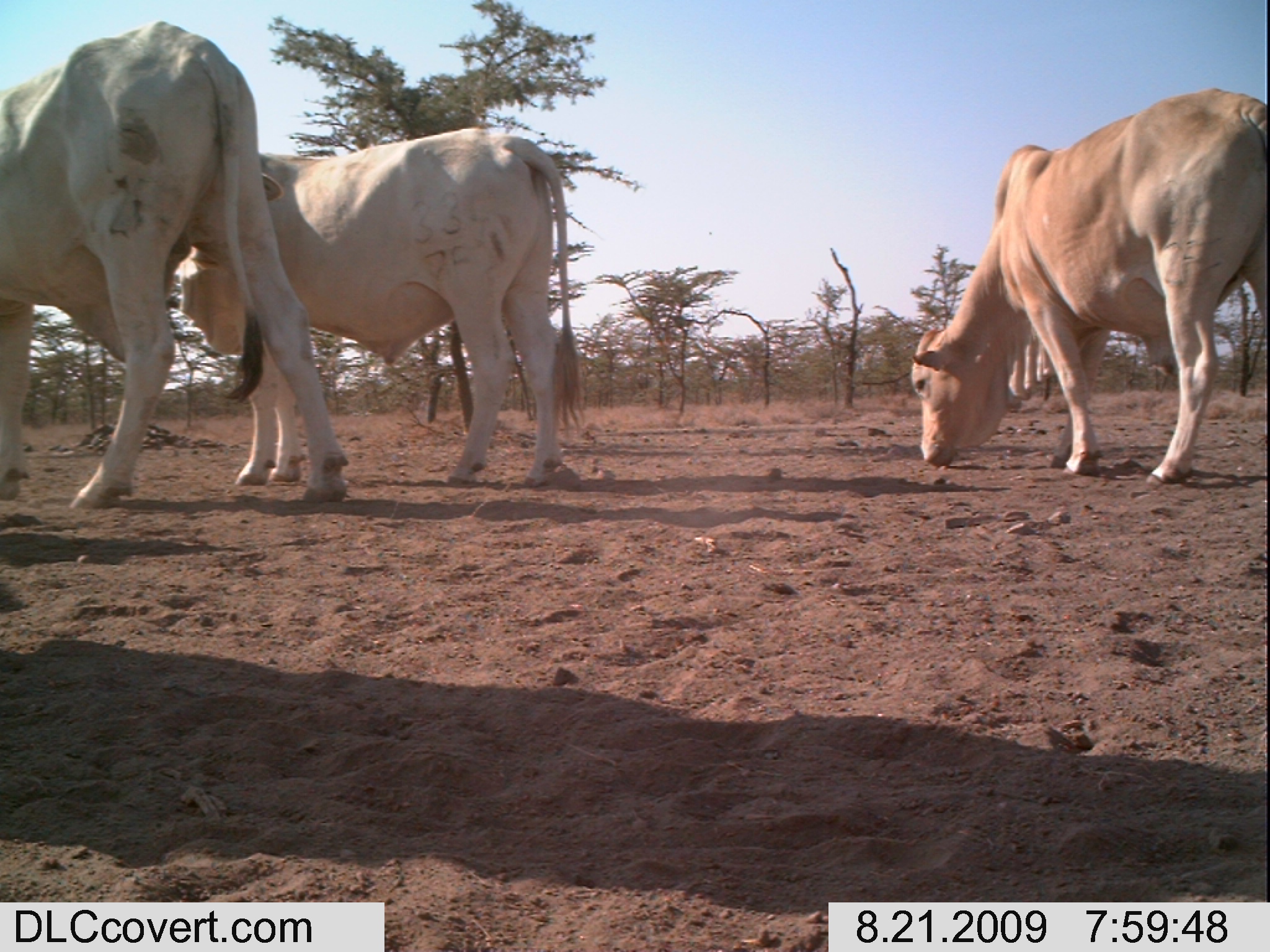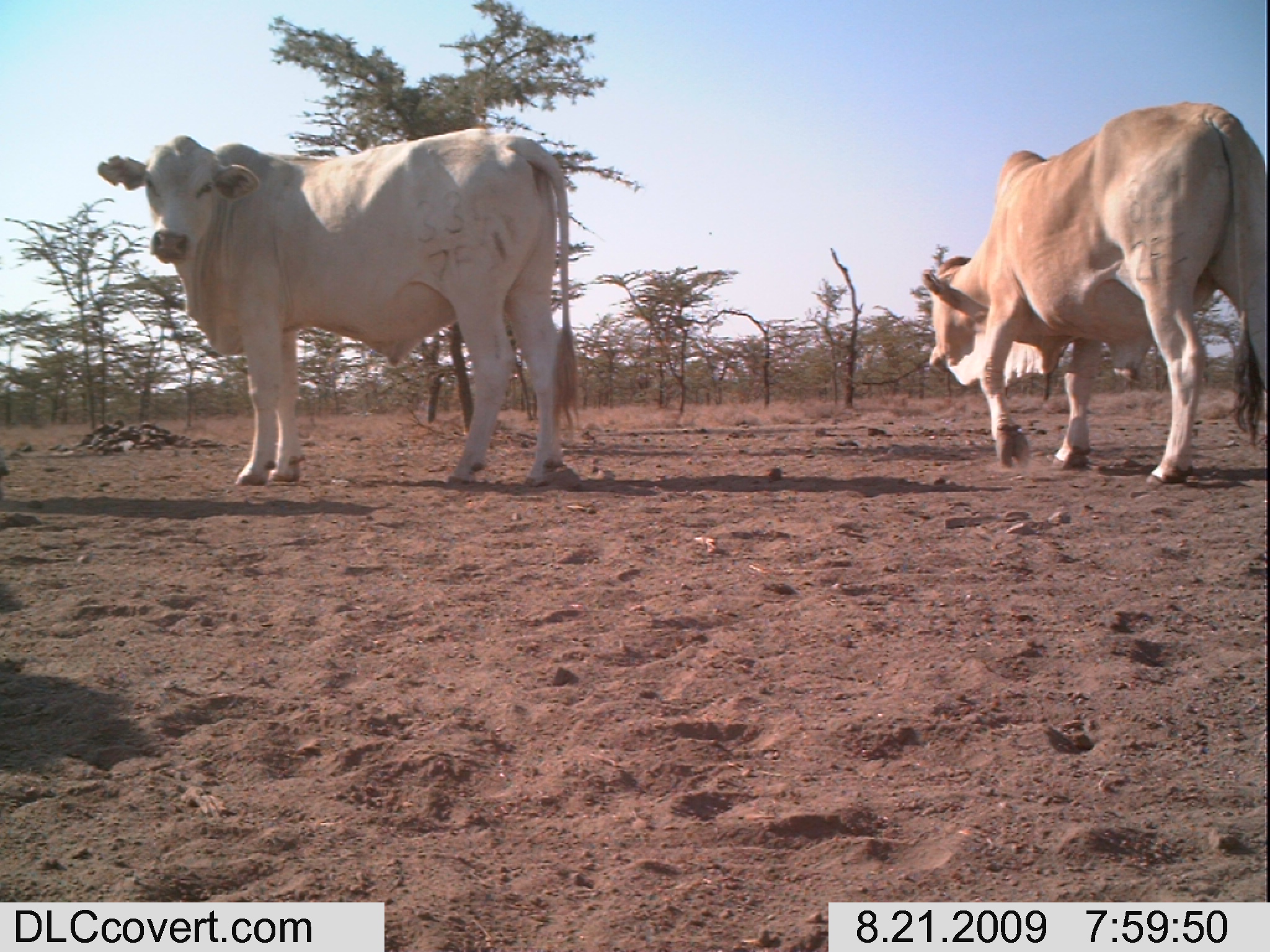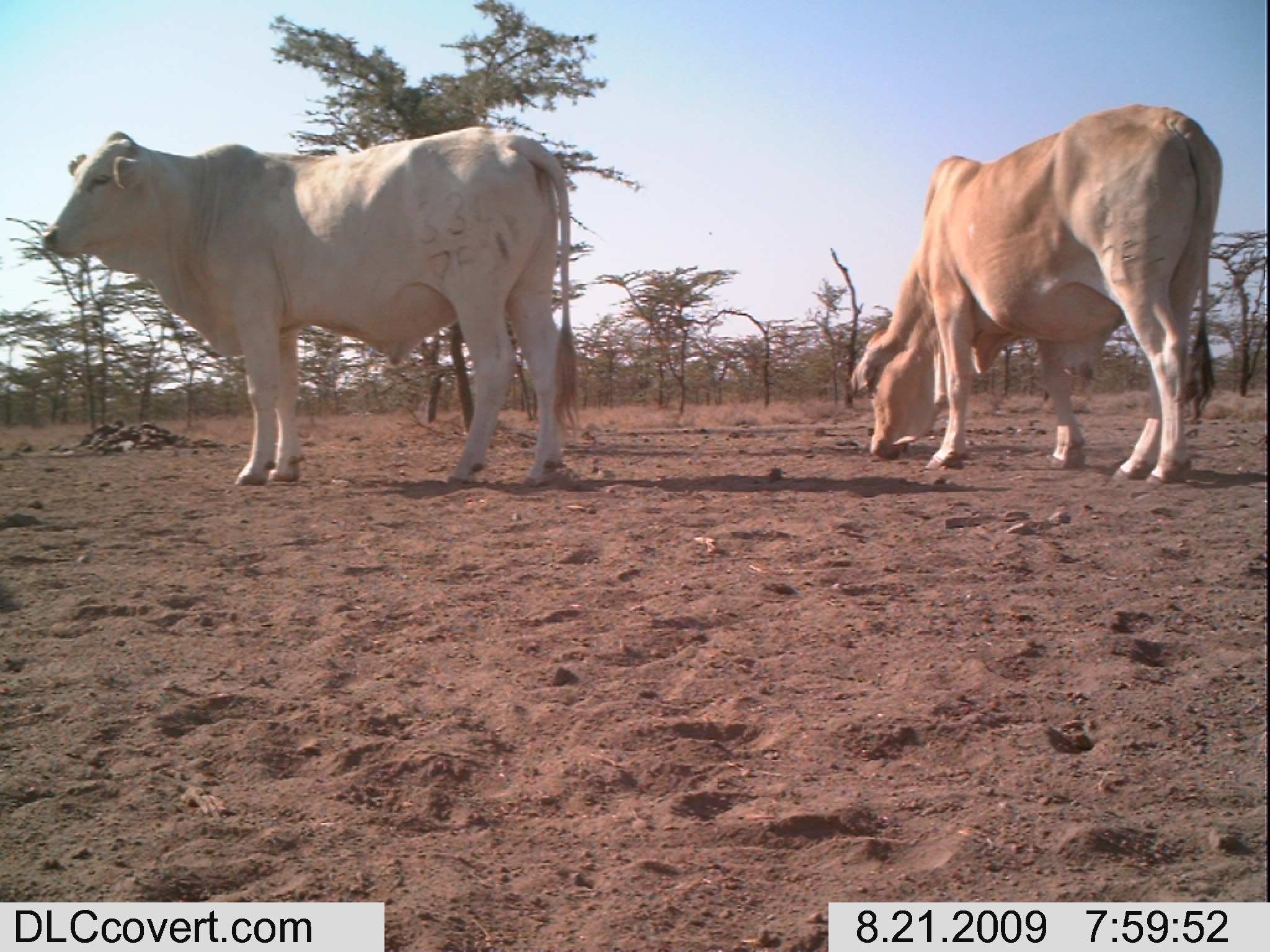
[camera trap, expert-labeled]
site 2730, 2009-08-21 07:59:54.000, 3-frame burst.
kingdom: Animalia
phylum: Chordata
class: Mammalia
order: Artiodactyla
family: Bovidae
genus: Bos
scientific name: Bos taurus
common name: domestic cattle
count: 3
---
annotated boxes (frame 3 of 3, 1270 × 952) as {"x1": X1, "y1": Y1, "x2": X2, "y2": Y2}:
bos taurus: {"x1": 34, "y1": 121, "x2": 572, "y2": 492}; {"x1": 848, "y1": 105, "x2": 1226, "y2": 480}